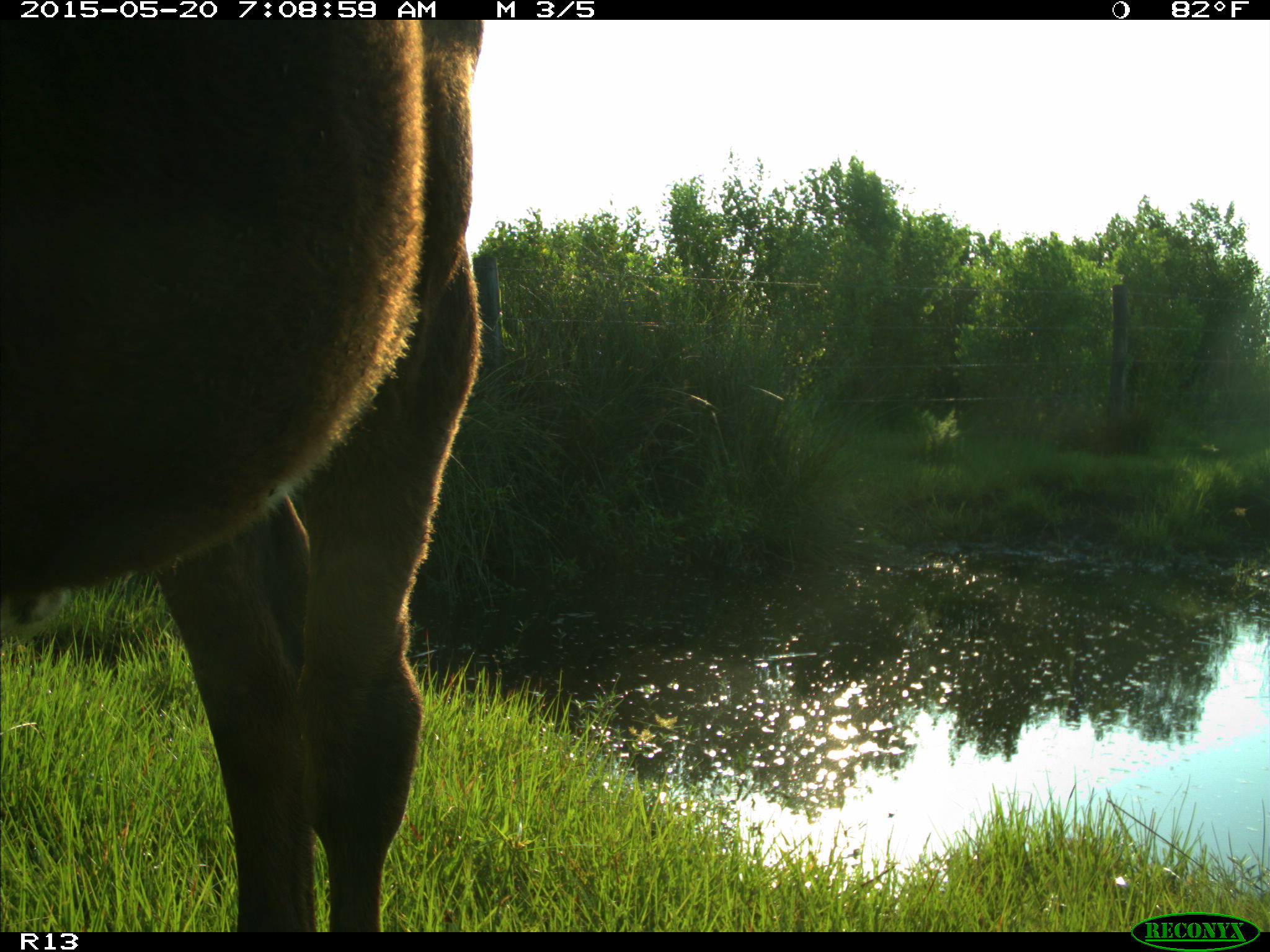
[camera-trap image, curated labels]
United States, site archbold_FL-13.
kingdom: Animalia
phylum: Chordata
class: Mammalia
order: Artiodactyla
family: Bovidae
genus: Bos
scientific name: Bos taurus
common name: domestic cow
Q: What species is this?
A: Bos taurus (domestic cow).